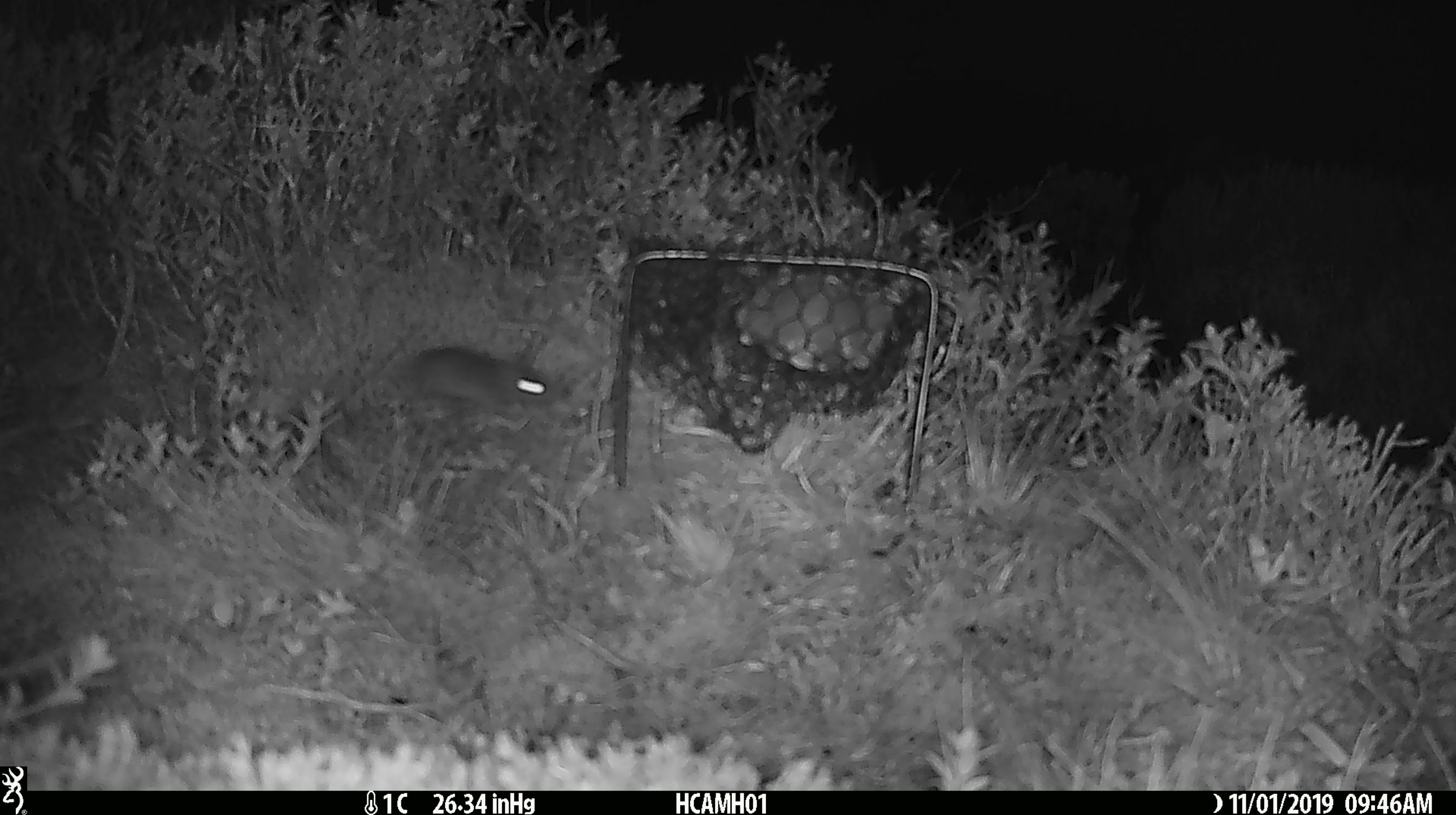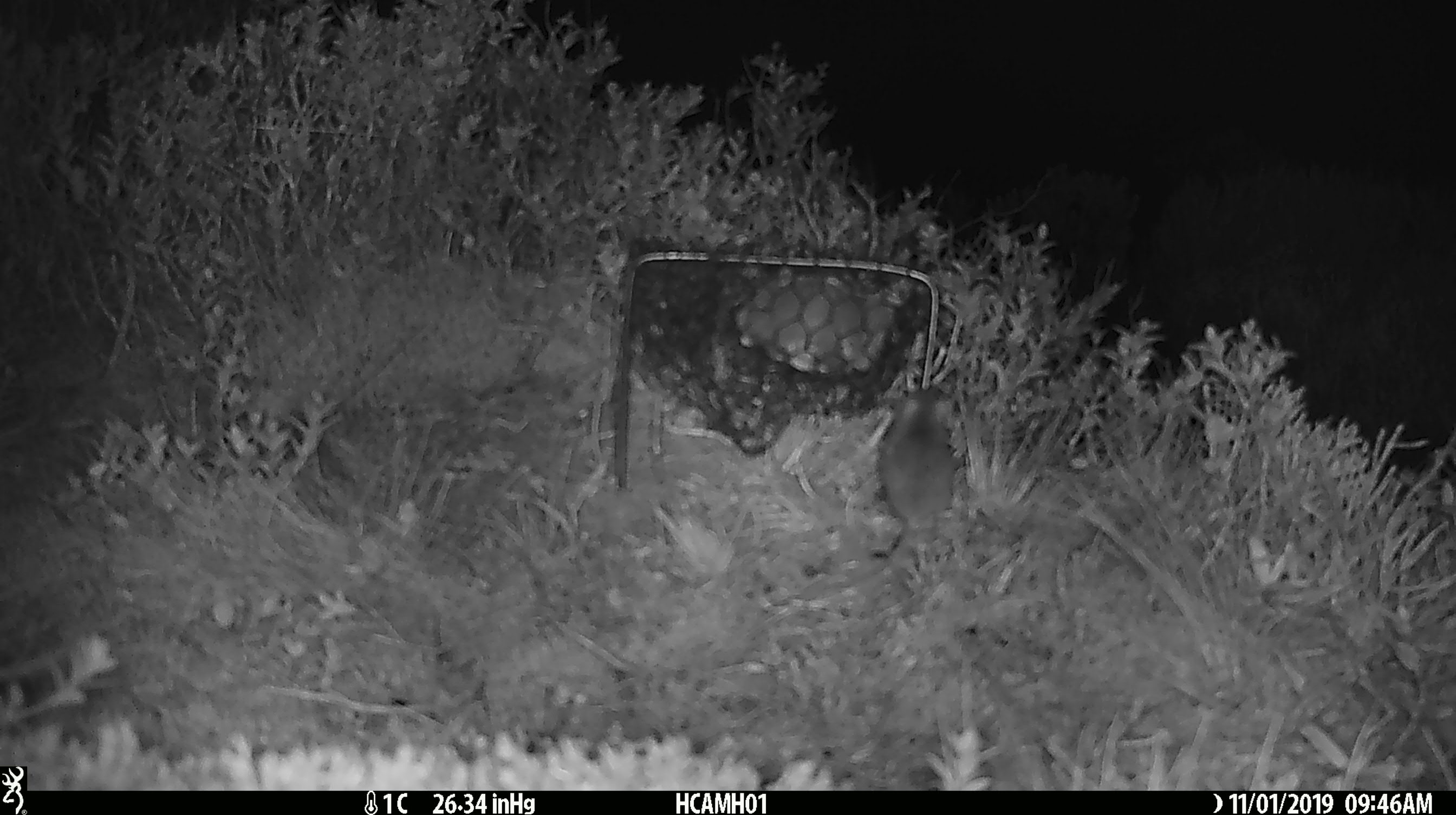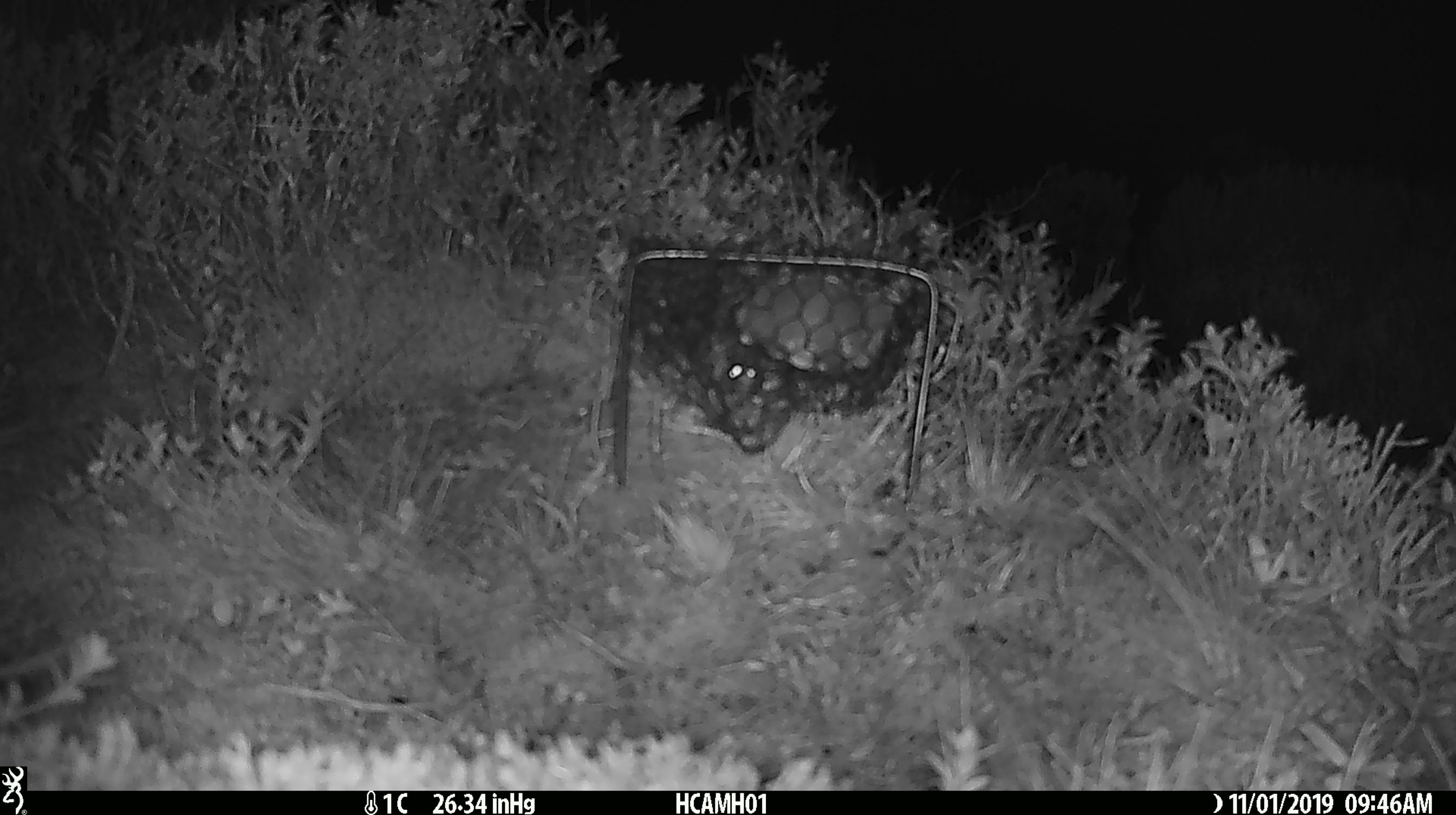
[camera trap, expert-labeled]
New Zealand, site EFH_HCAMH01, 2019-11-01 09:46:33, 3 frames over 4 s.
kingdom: Animalia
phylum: Chordata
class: Mammalia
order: Rodentia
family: Muridae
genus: Mus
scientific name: Mus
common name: mouse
Mouse (Mus).